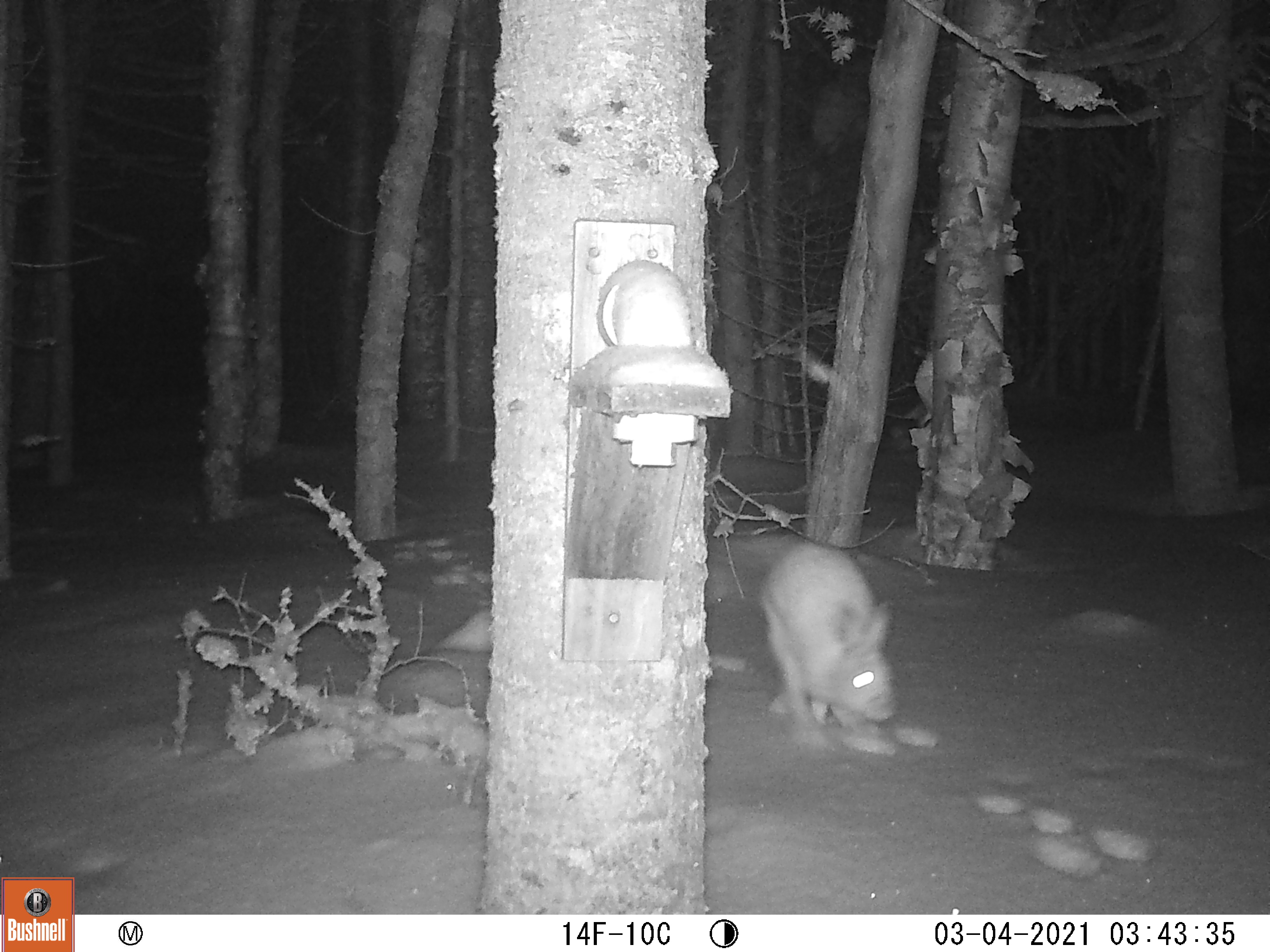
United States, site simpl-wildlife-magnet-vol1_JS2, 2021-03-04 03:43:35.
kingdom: Animalia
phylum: Chordata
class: Mammalia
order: Lagomorpha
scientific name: Lagomorpha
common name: rabbit or hare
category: rabbit or hare sp.